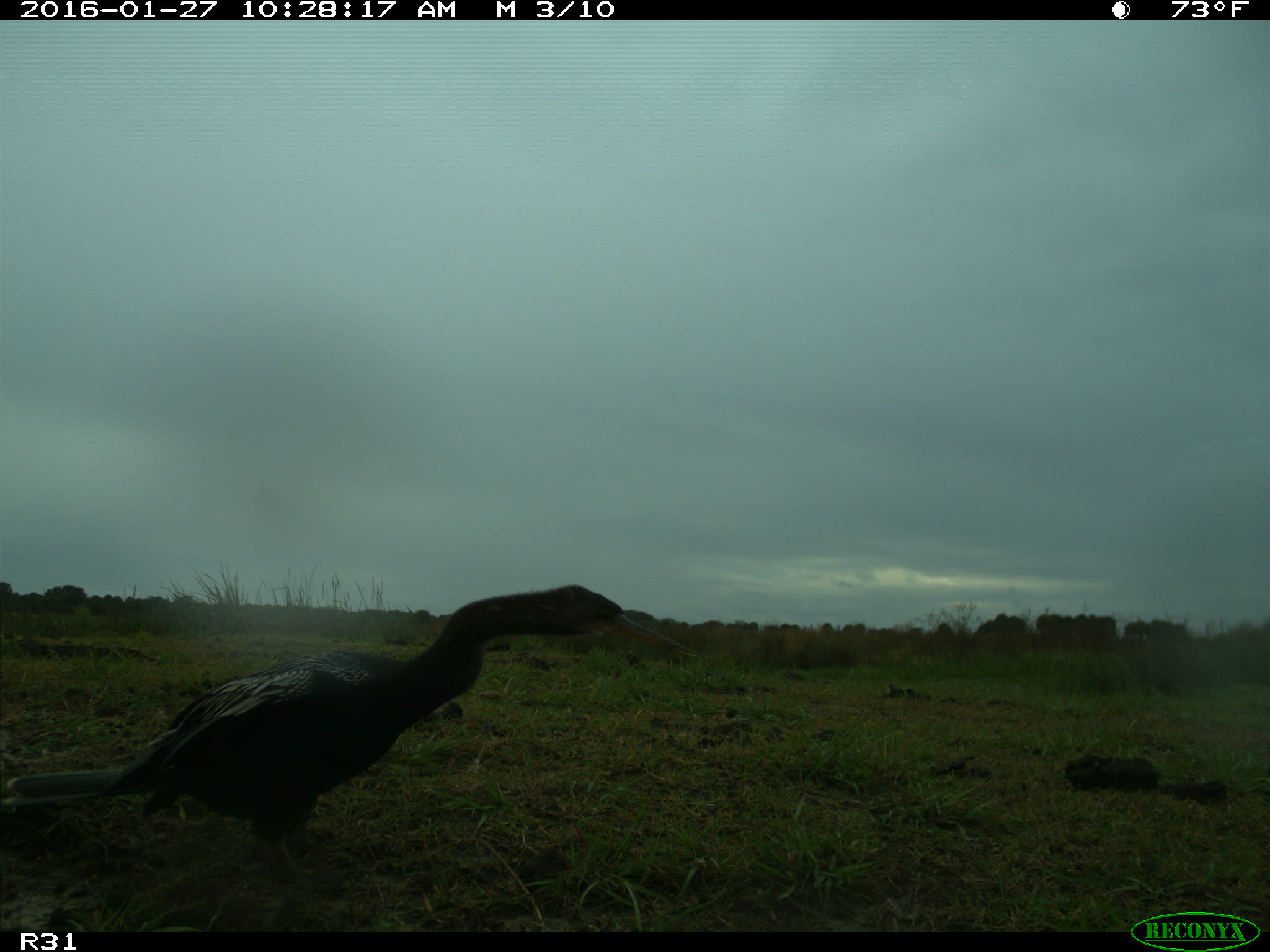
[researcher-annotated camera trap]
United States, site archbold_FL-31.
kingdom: Animalia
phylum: Chordata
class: Aves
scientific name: Aves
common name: birds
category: unidentified bird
Unidentified bird (birds) (Aves).